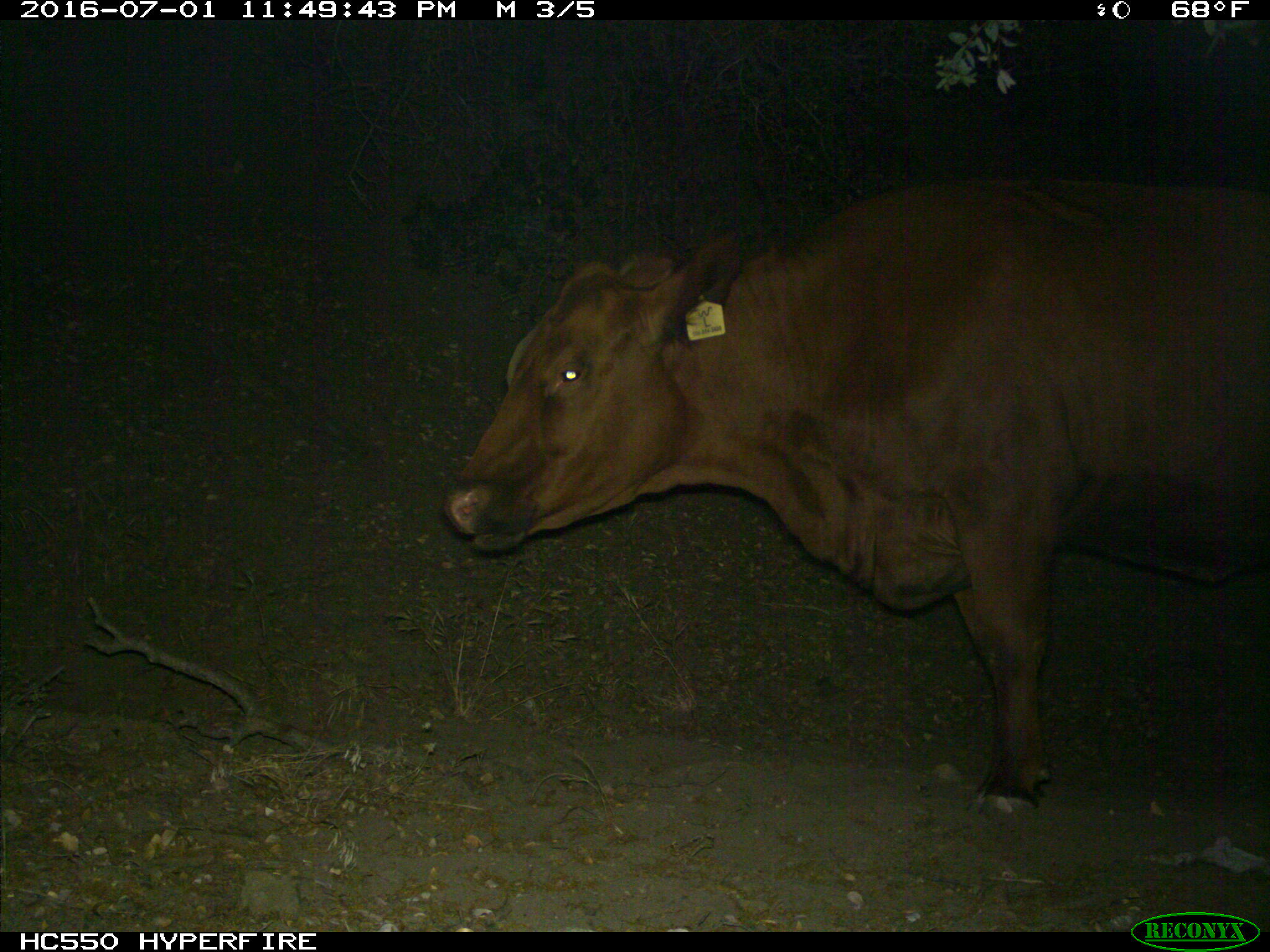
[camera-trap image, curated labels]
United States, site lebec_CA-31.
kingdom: Animalia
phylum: Chordata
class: Mammalia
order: Artiodactyla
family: Bovidae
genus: Bos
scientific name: Bos taurus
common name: domestic cow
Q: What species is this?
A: Bos taurus (domestic cow).